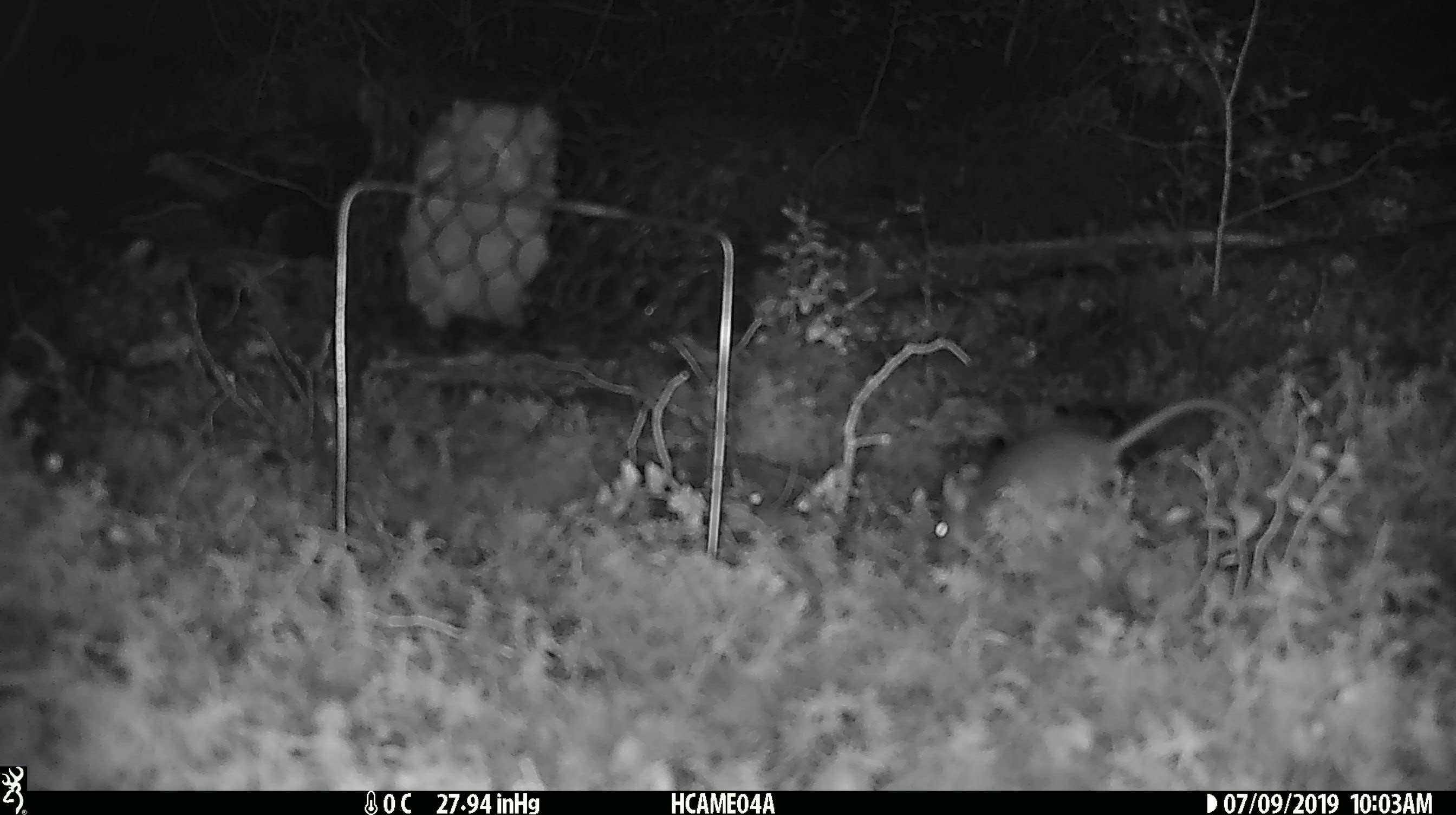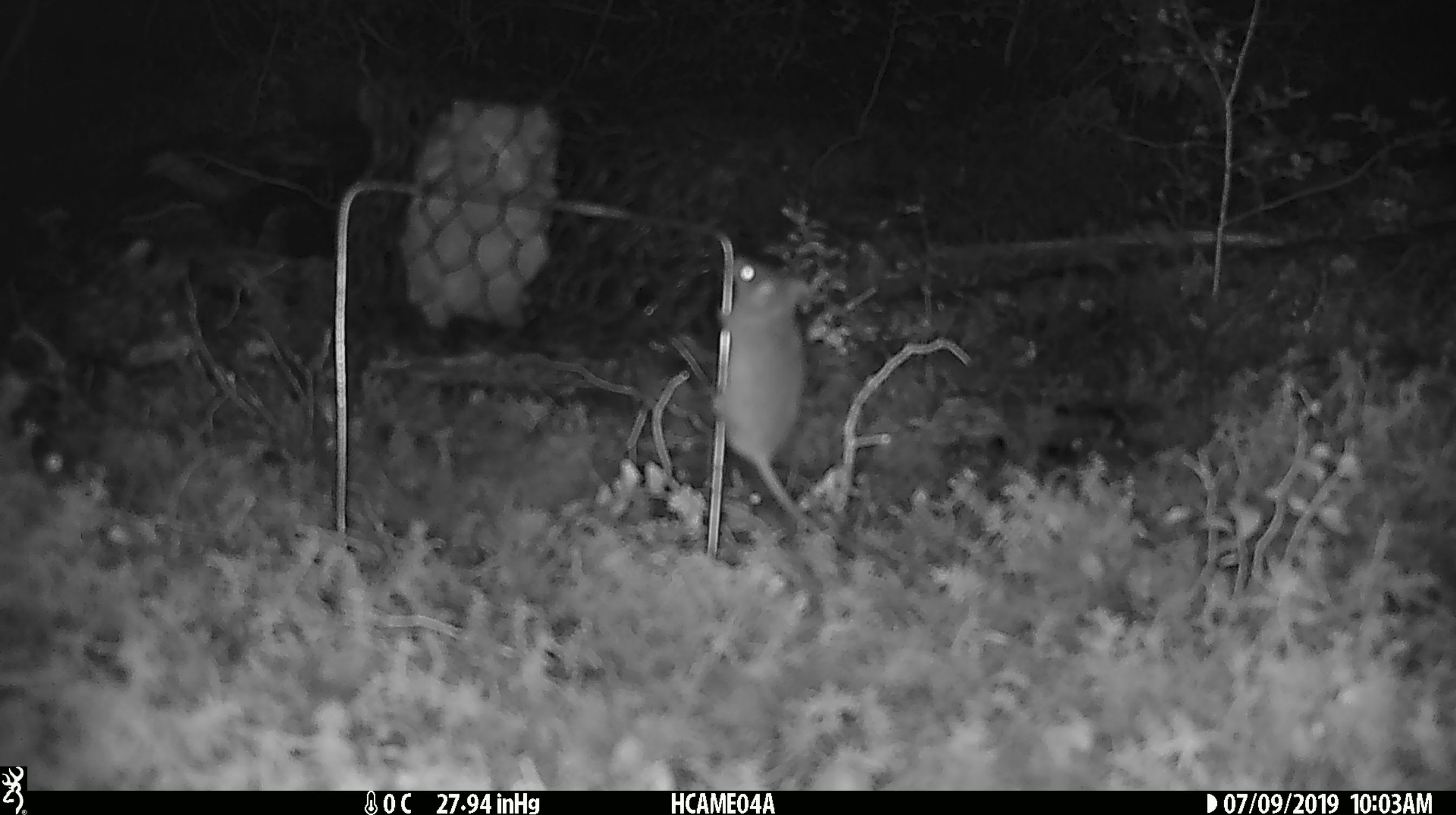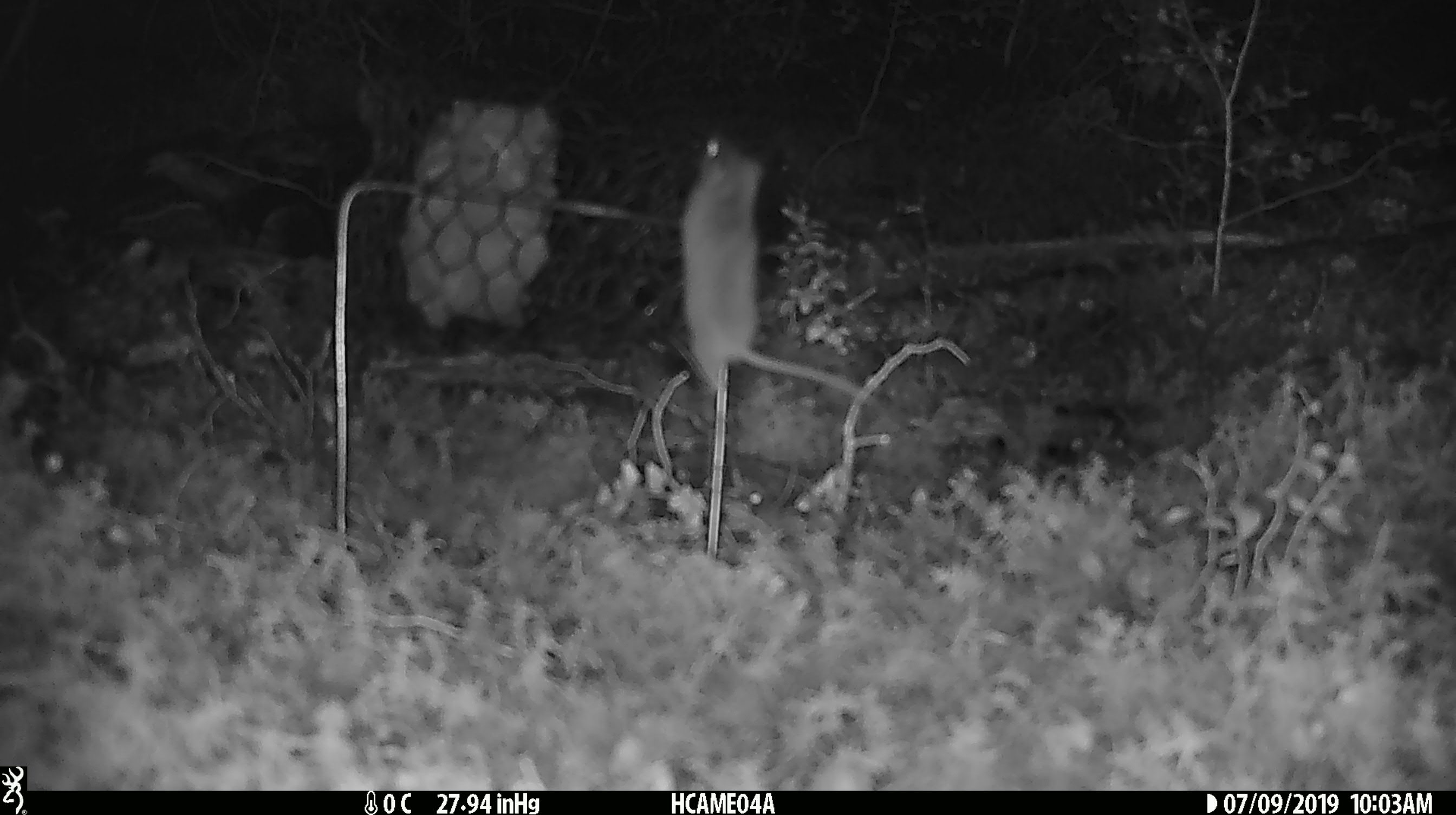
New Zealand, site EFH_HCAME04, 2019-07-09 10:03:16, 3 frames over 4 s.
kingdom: Animalia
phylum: Chordata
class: Mammalia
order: Rodentia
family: Muridae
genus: Mus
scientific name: Mus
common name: mouse